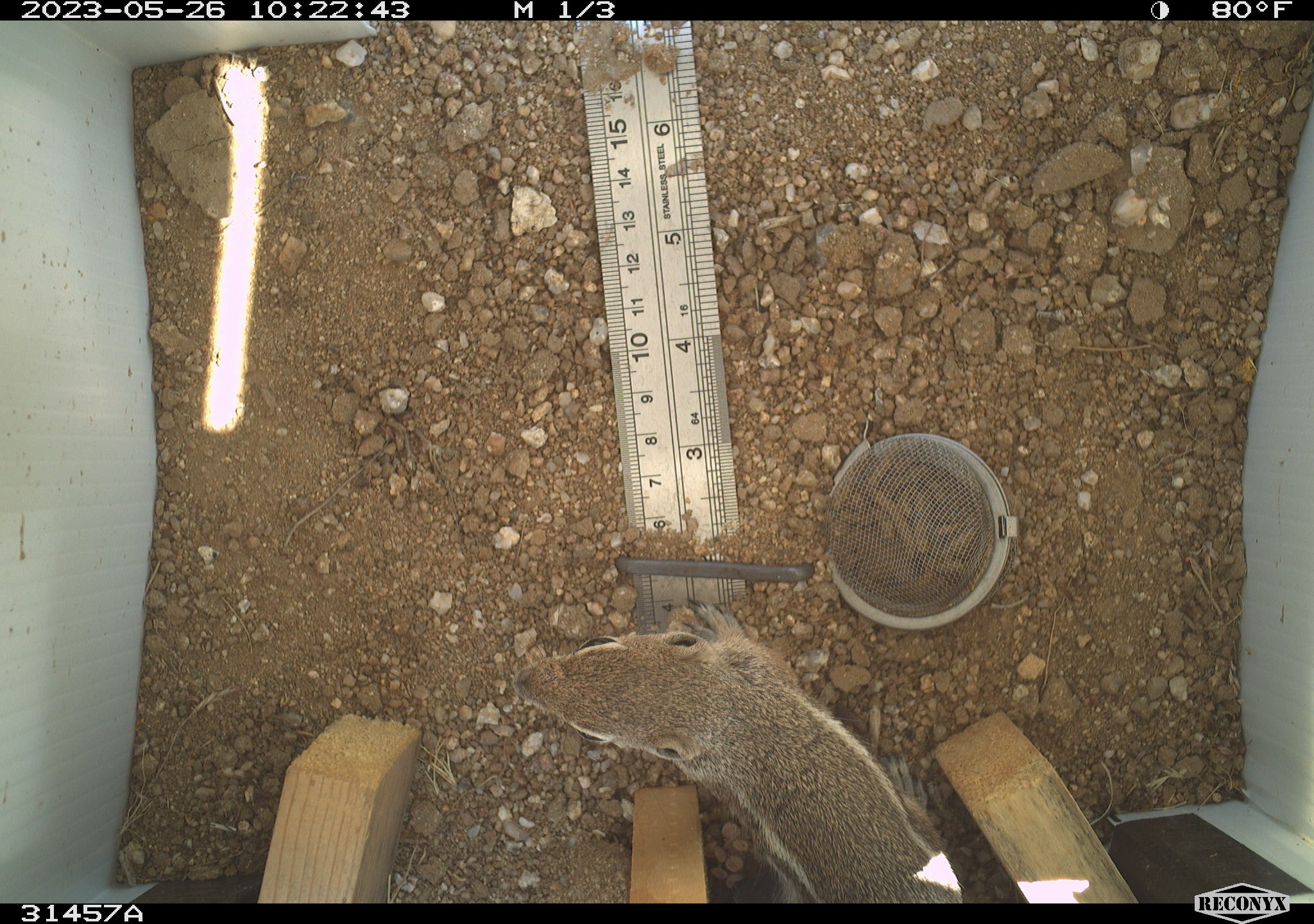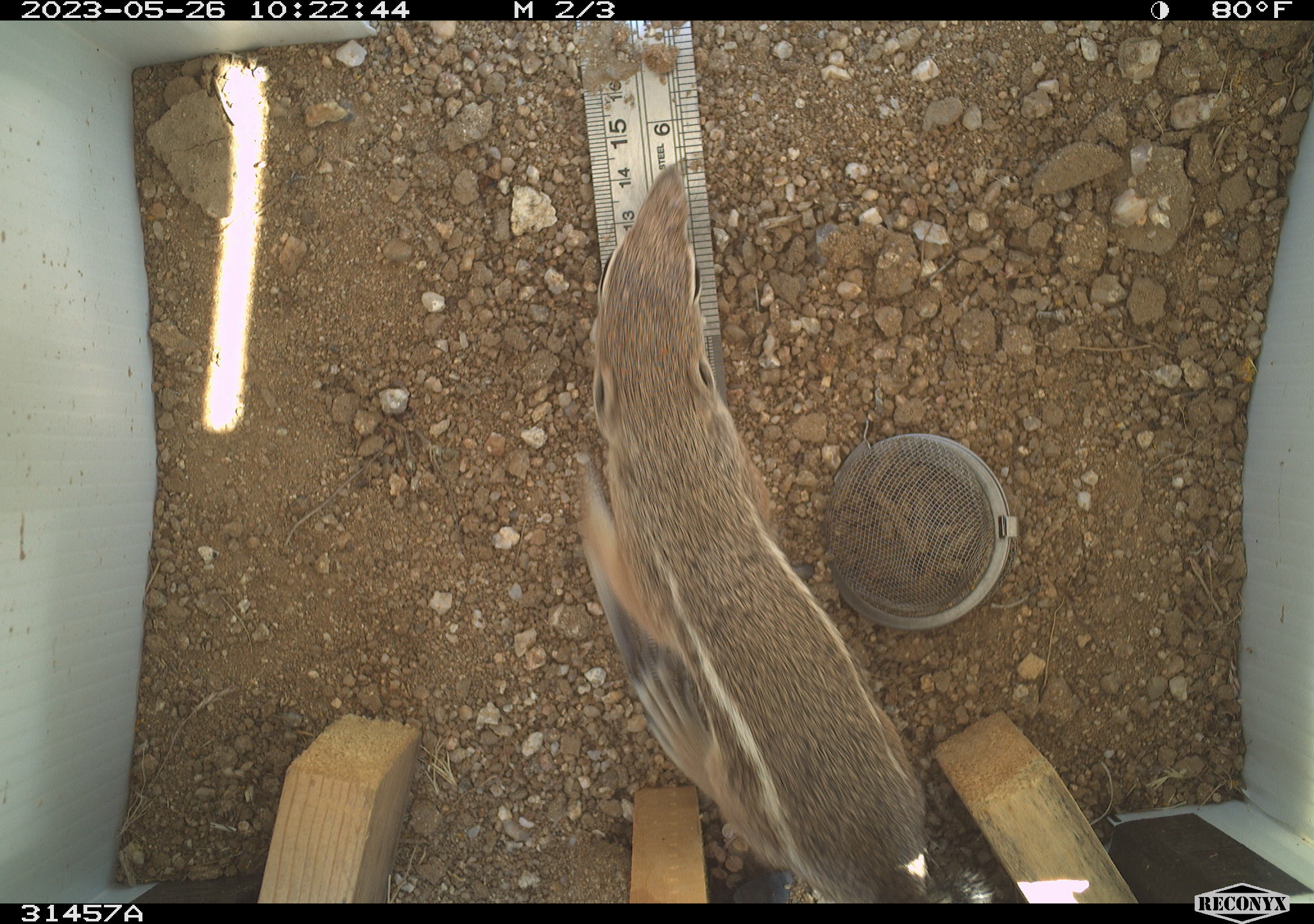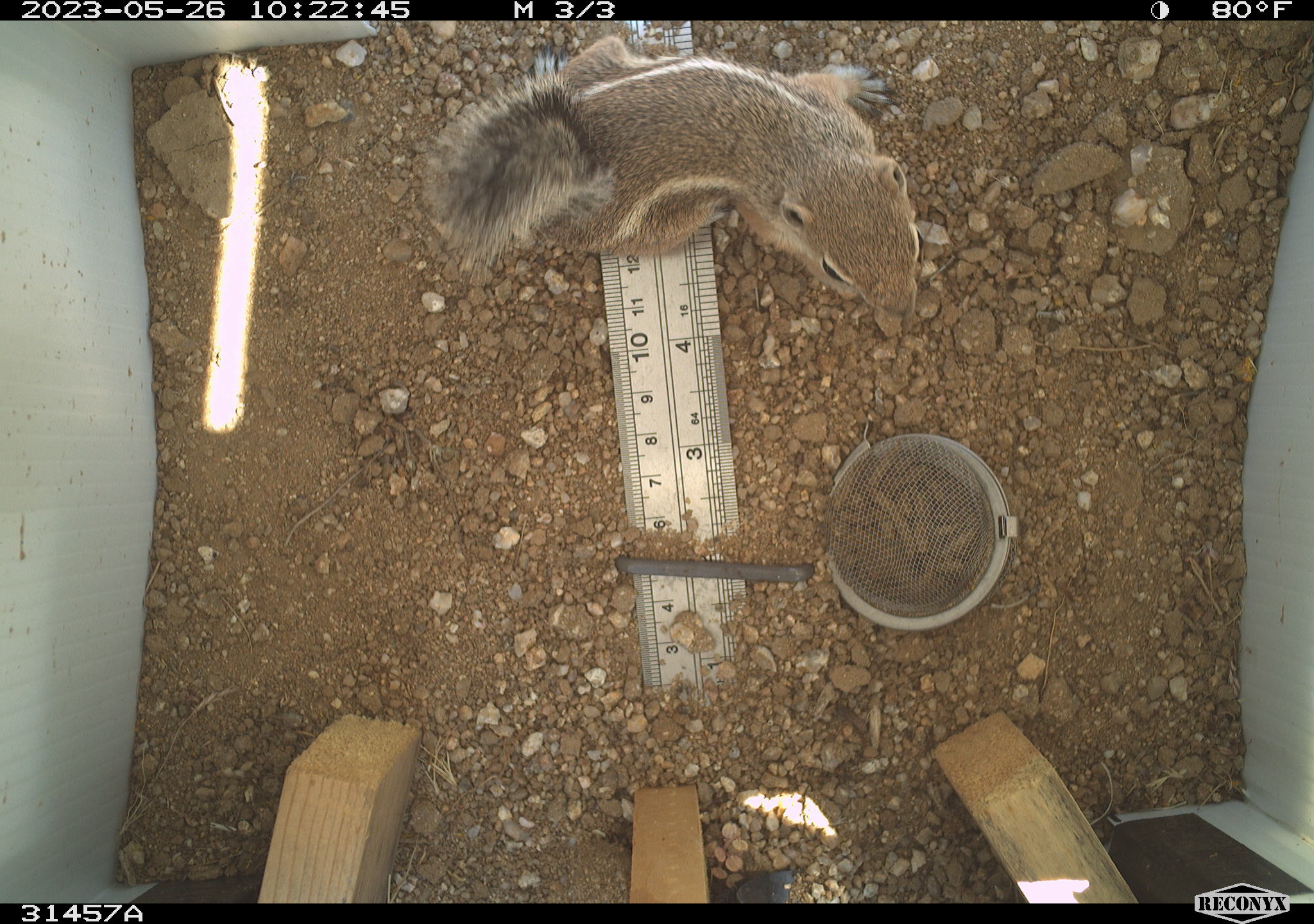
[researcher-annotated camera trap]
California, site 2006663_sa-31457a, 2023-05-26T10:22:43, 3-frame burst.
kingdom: Animalia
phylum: Chordata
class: Mammalia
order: Rodentia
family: Sciuridae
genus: Ammospermophilus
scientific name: Ammospermophilus leucurus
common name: white-tailed antelope squirrel